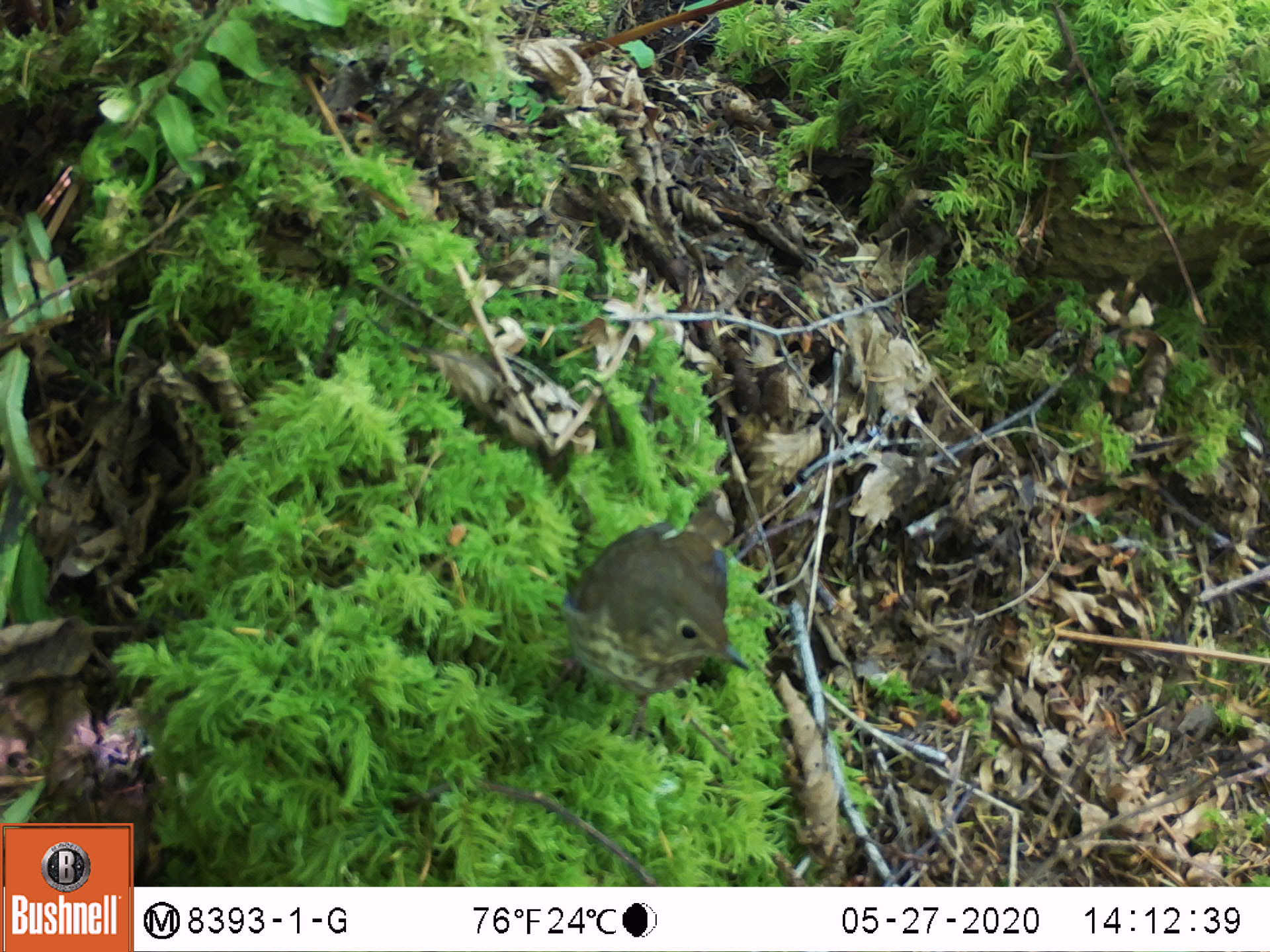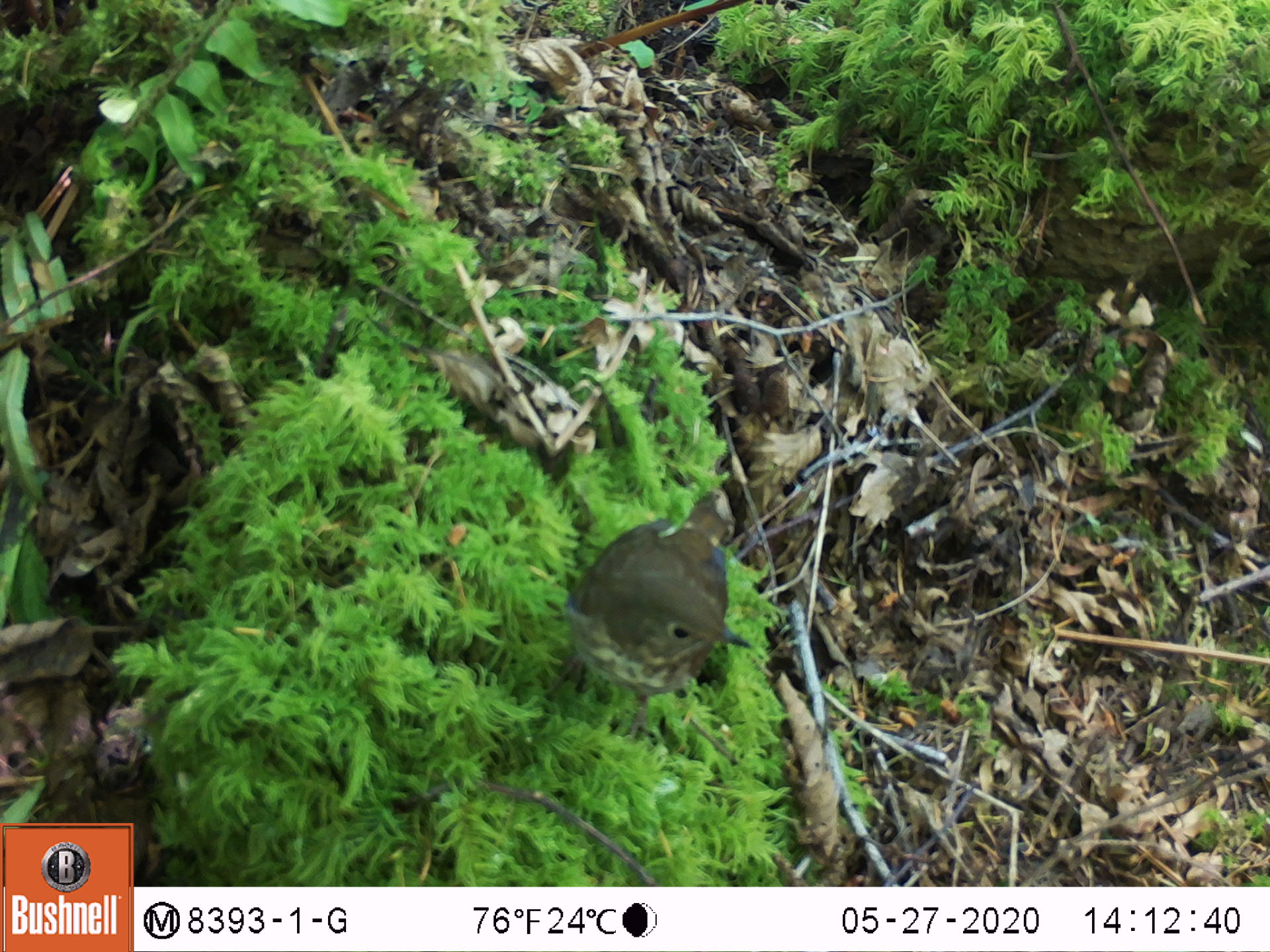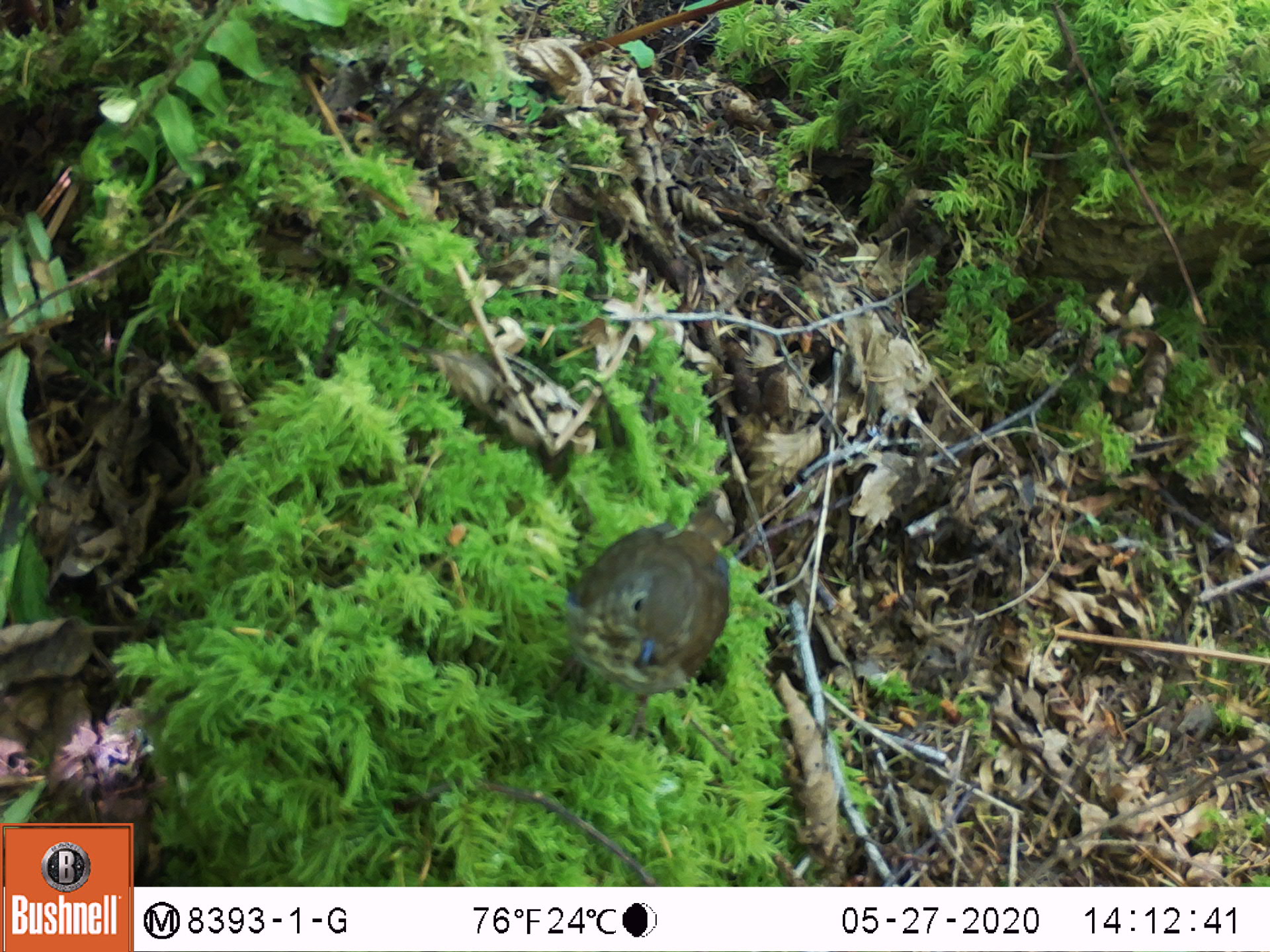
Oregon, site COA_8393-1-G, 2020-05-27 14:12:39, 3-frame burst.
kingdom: Animalia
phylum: Chordata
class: Aves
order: Passeriformes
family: Turdidae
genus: Catharus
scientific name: Catharus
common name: brown thrushes and nightingale-thrushes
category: catharus species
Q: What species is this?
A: Catharus species (brown thrushes and nightingale-thrushes) (Catharus).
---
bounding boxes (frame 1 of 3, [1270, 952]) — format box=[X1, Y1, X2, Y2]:
catharus species: box=[563, 498, 756, 706]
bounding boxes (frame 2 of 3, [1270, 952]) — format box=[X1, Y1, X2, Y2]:
catharus species: box=[543, 481, 749, 701]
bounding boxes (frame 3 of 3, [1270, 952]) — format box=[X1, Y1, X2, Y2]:
catharus species: box=[553, 493, 733, 708]